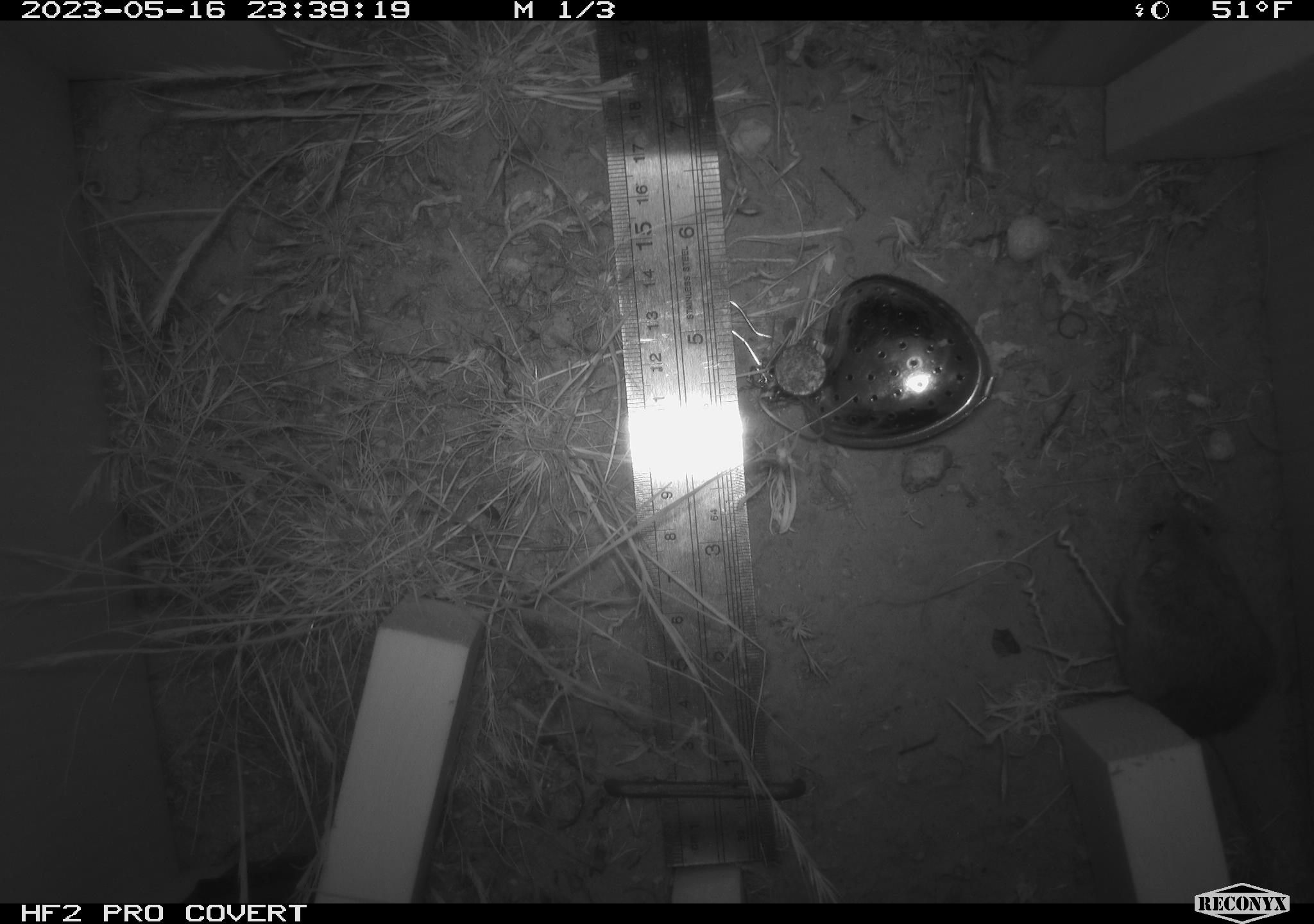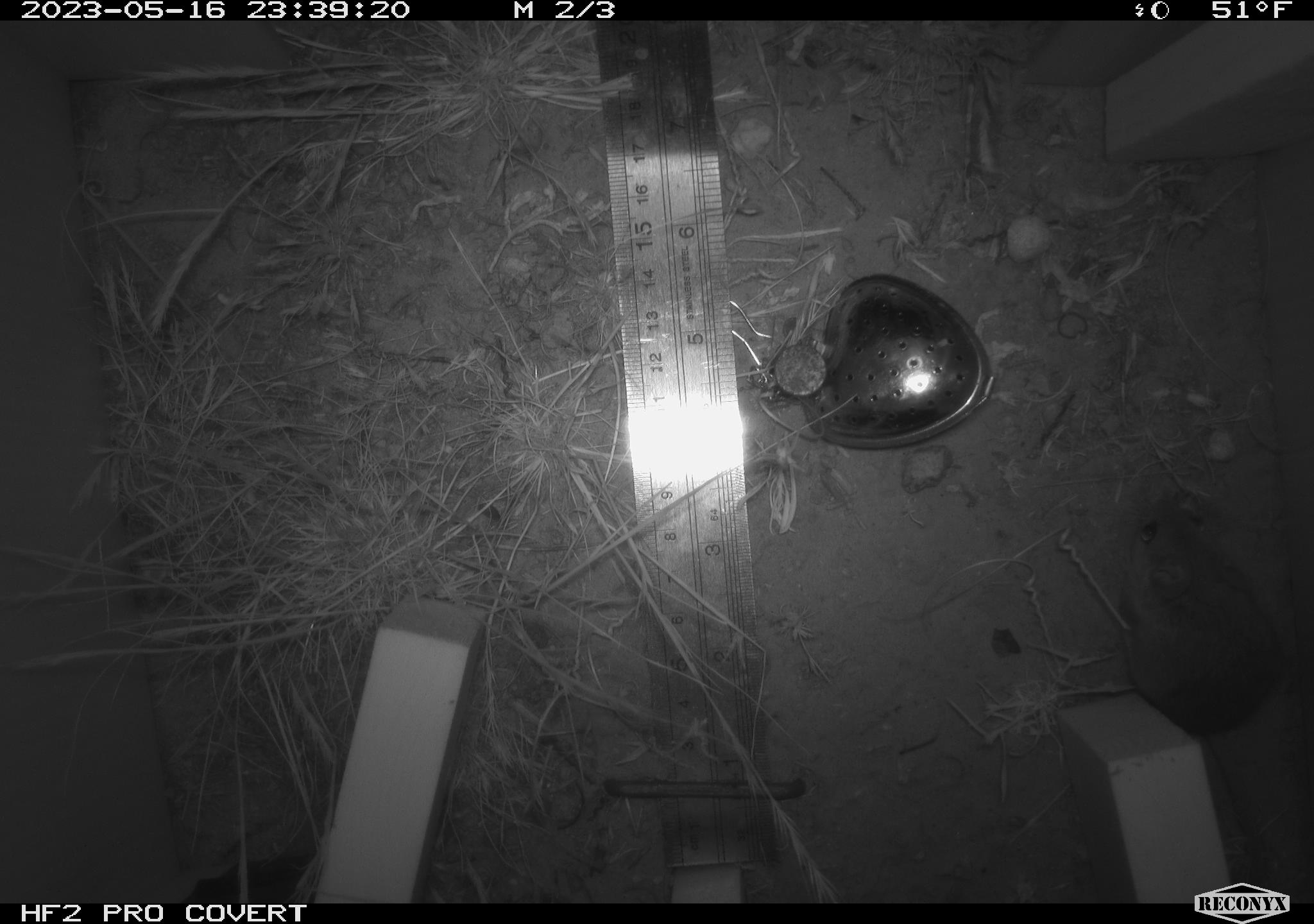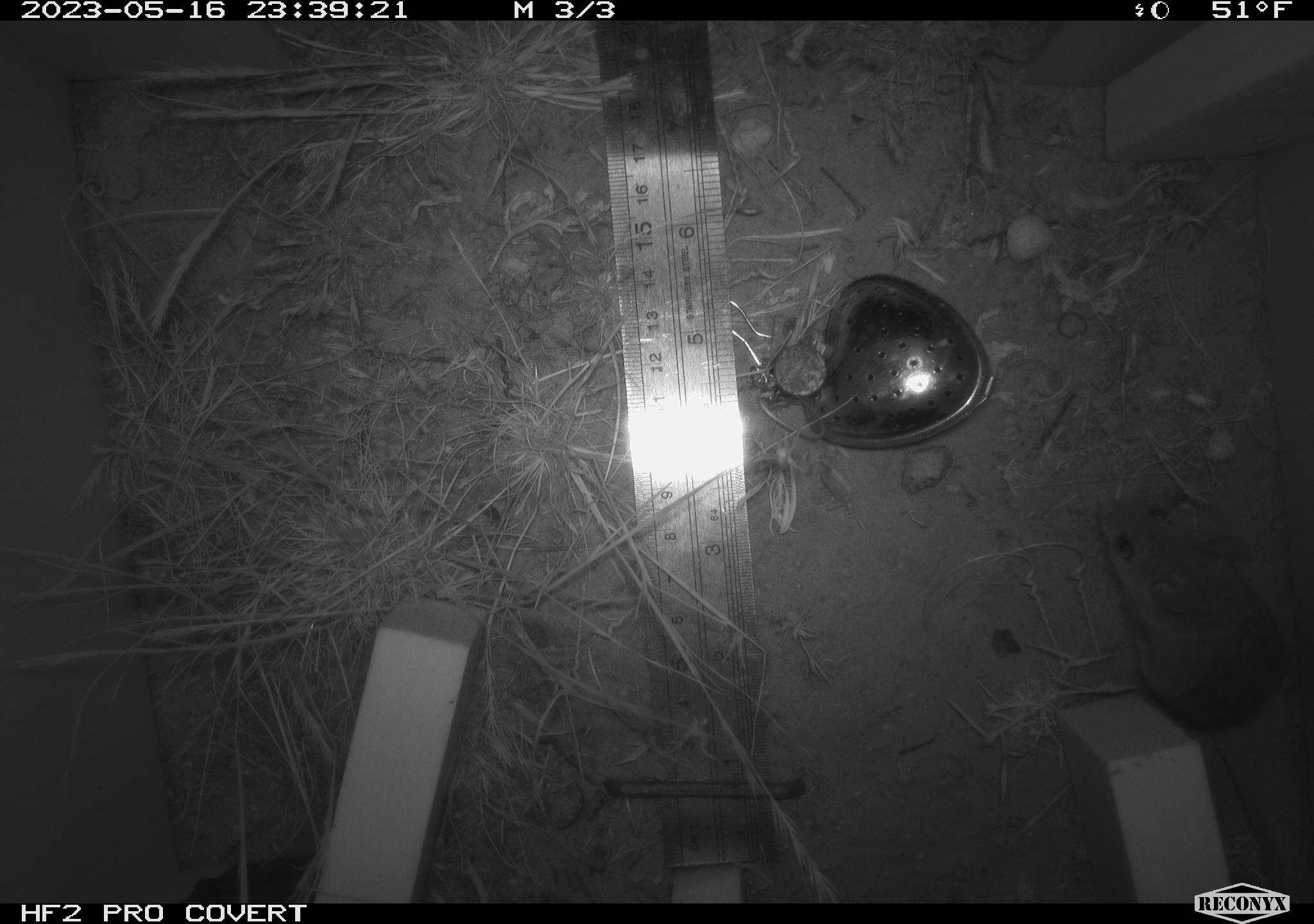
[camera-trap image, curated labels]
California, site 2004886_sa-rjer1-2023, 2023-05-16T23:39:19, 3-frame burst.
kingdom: Animalia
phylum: Chordata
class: Mammalia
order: Rodentia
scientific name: Rodentia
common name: mouse species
Mouse species (Rodentia).